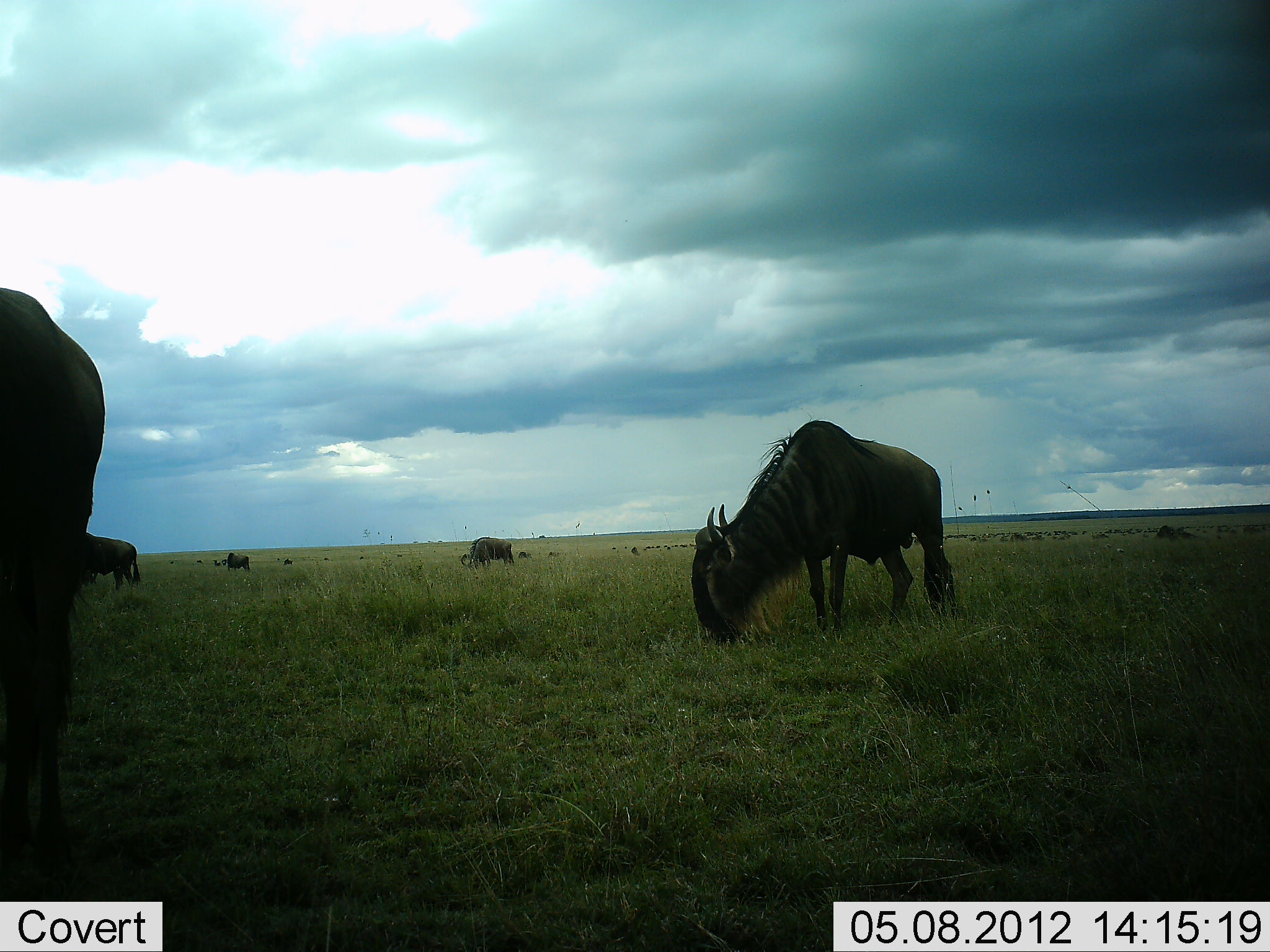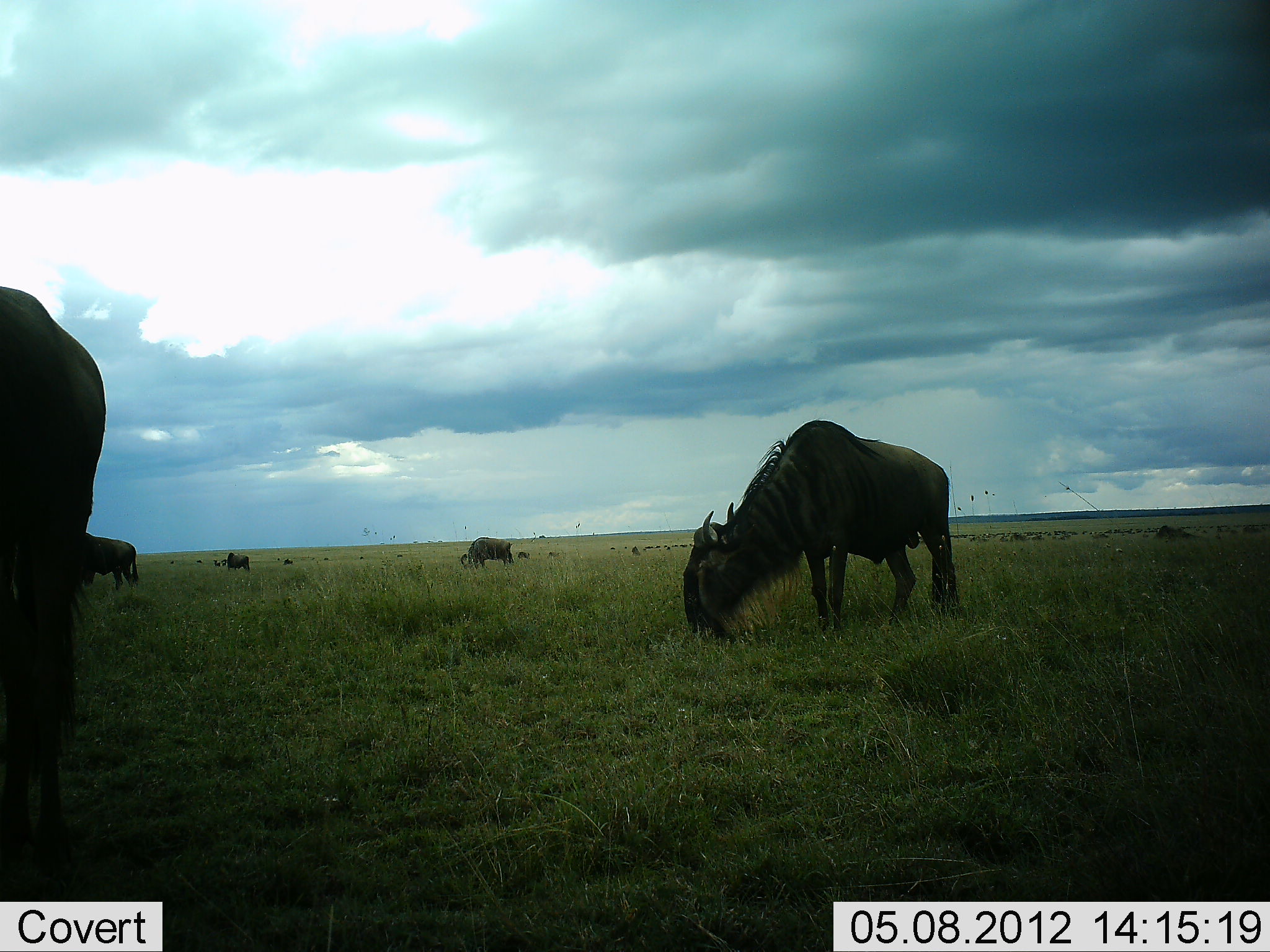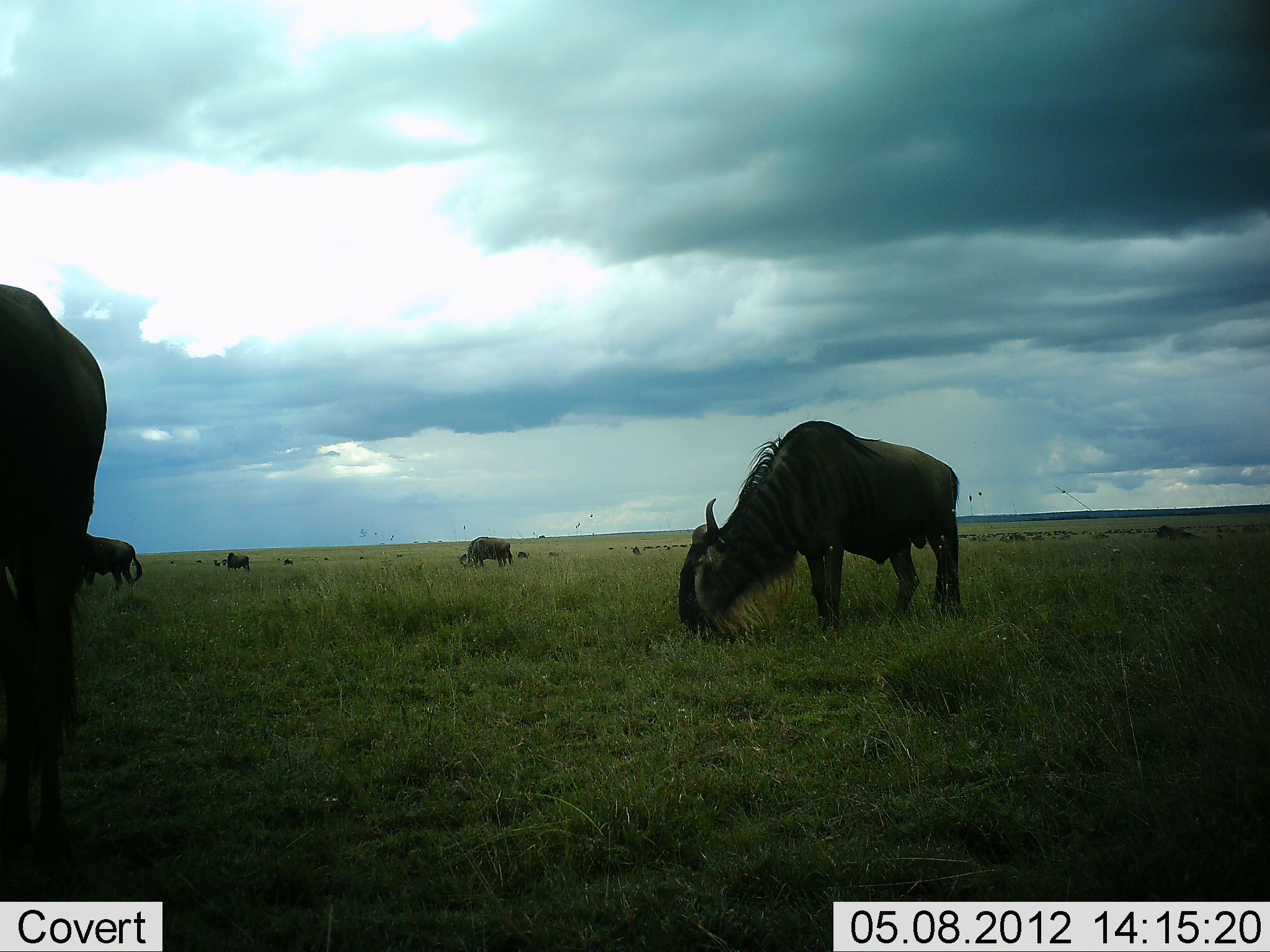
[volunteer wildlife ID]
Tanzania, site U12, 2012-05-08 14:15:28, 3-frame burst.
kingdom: Animalia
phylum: Chordata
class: Mammalia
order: Artiodactyla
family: Bovidae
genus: Connochaetes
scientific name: Connochaetes taurinus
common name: blue wildebeest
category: wildebeest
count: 5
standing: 30%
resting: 0%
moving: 10%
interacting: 0%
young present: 0%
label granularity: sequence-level